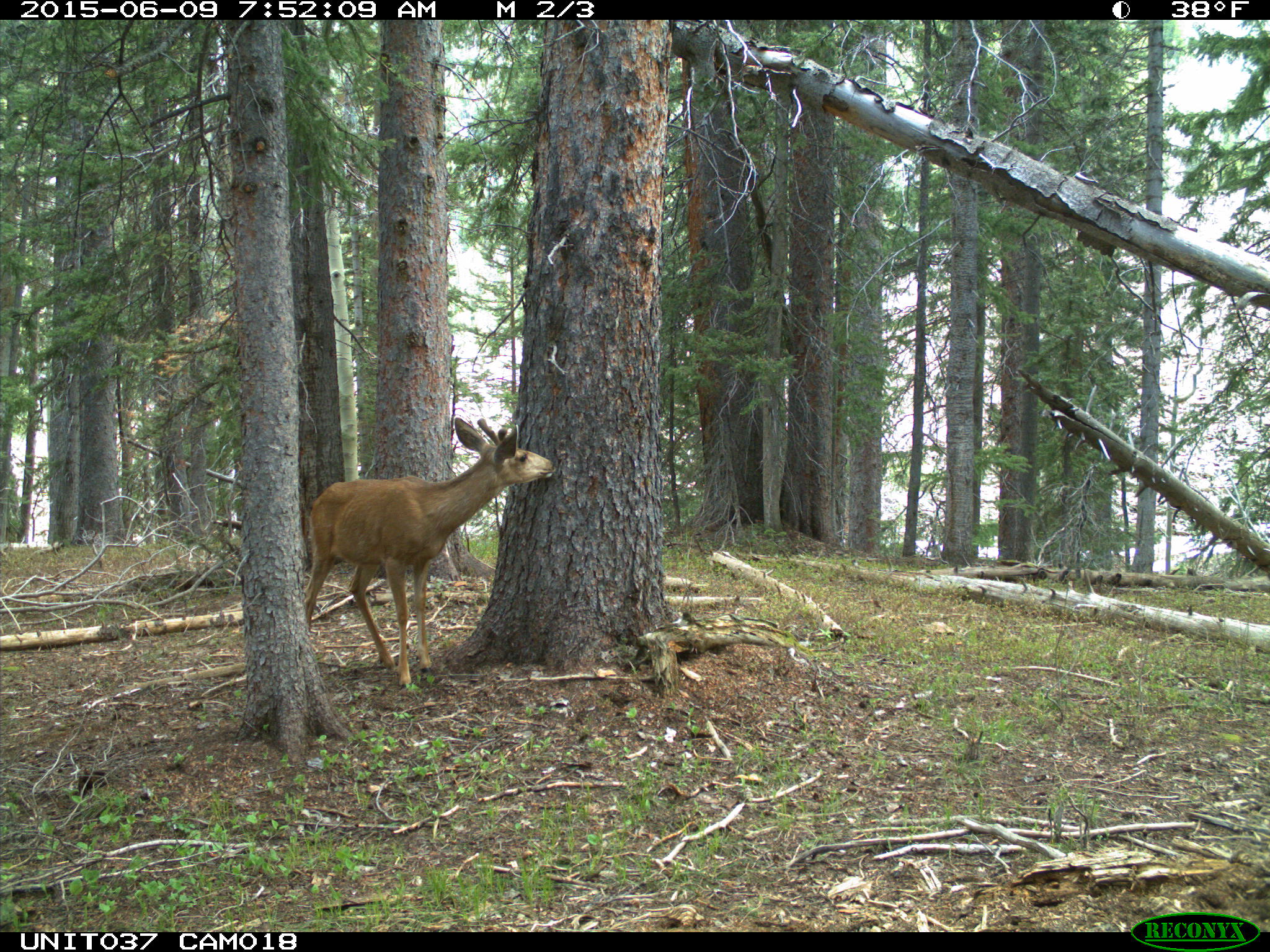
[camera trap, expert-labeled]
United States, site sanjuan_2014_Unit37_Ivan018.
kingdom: Animalia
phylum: Chordata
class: Mammalia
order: Artiodactyla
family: Cervidae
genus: Odocoileus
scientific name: Odocoileus hemionus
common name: mule deer